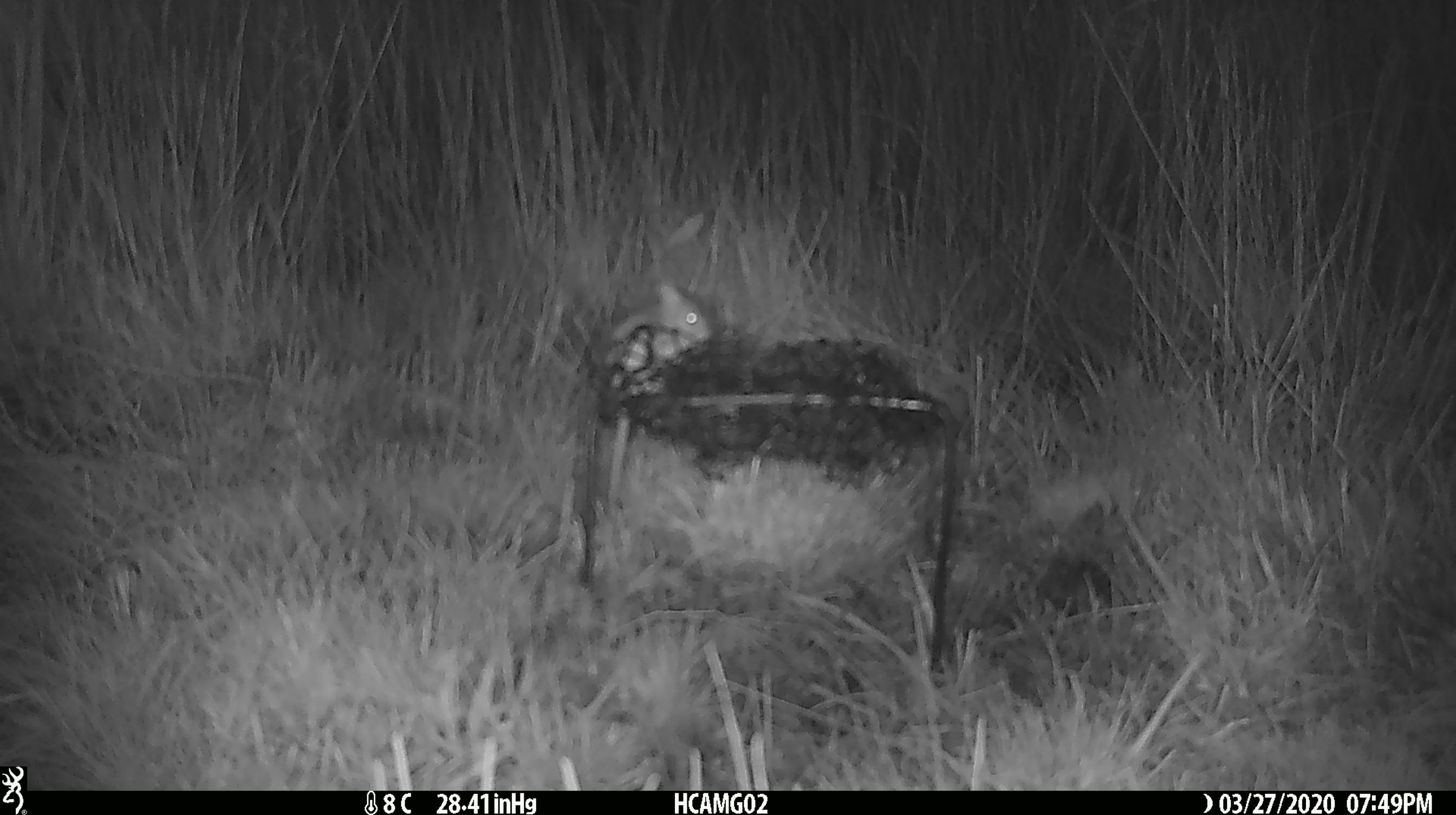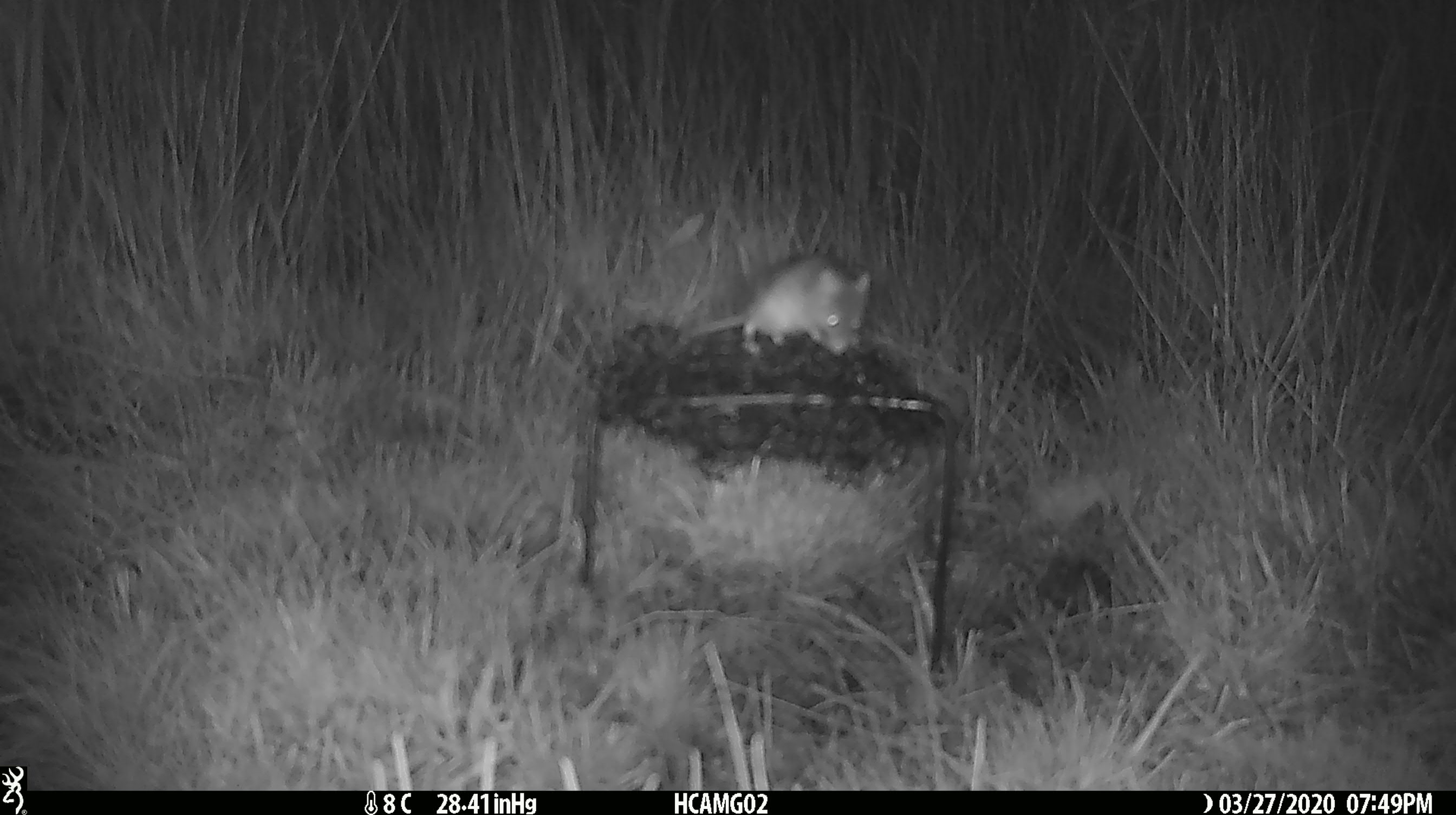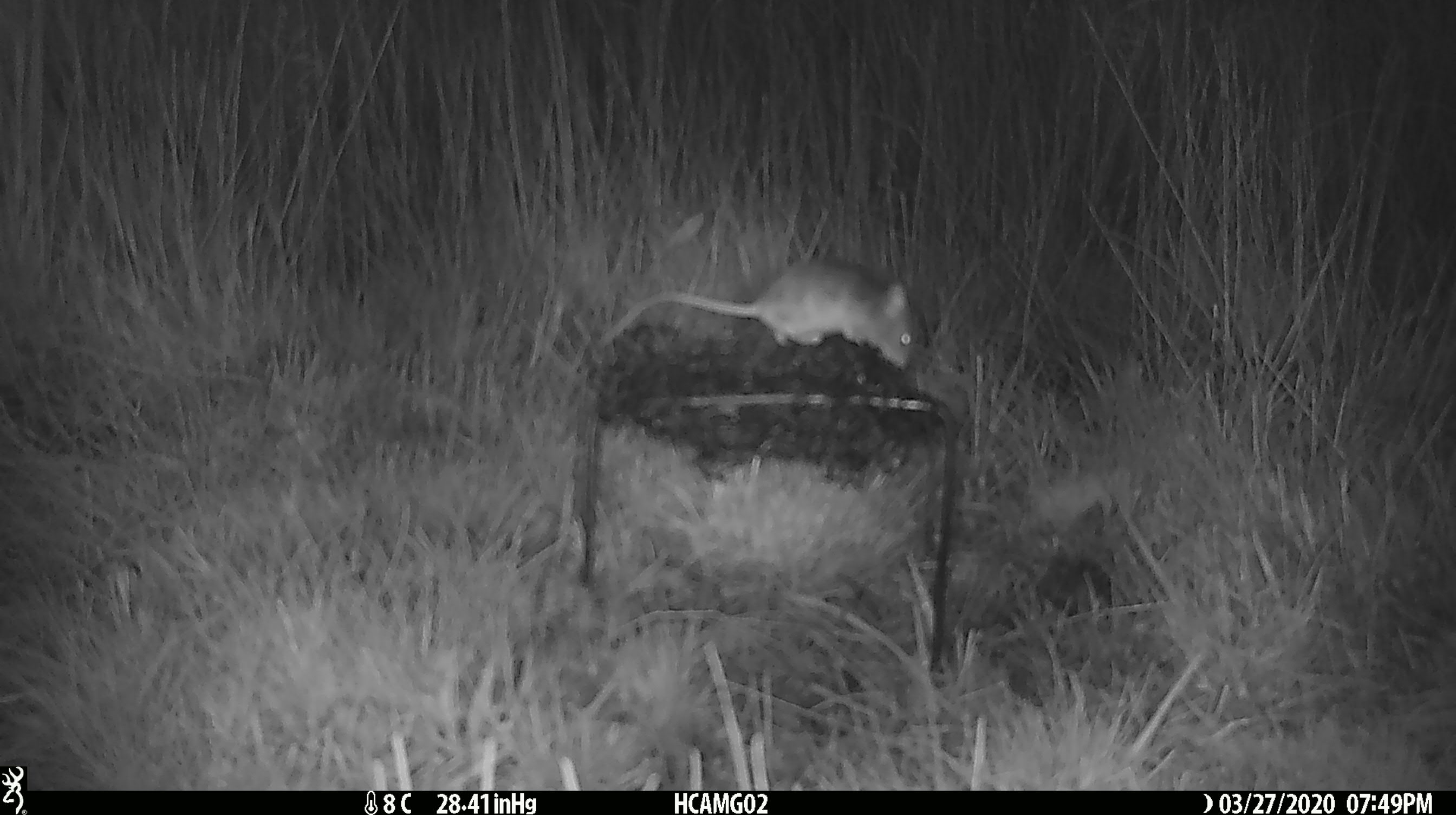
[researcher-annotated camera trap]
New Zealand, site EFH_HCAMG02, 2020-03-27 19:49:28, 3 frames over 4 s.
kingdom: Animalia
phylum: Chordata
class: Mammalia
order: Rodentia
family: Muridae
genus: Mus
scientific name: Mus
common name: mouse